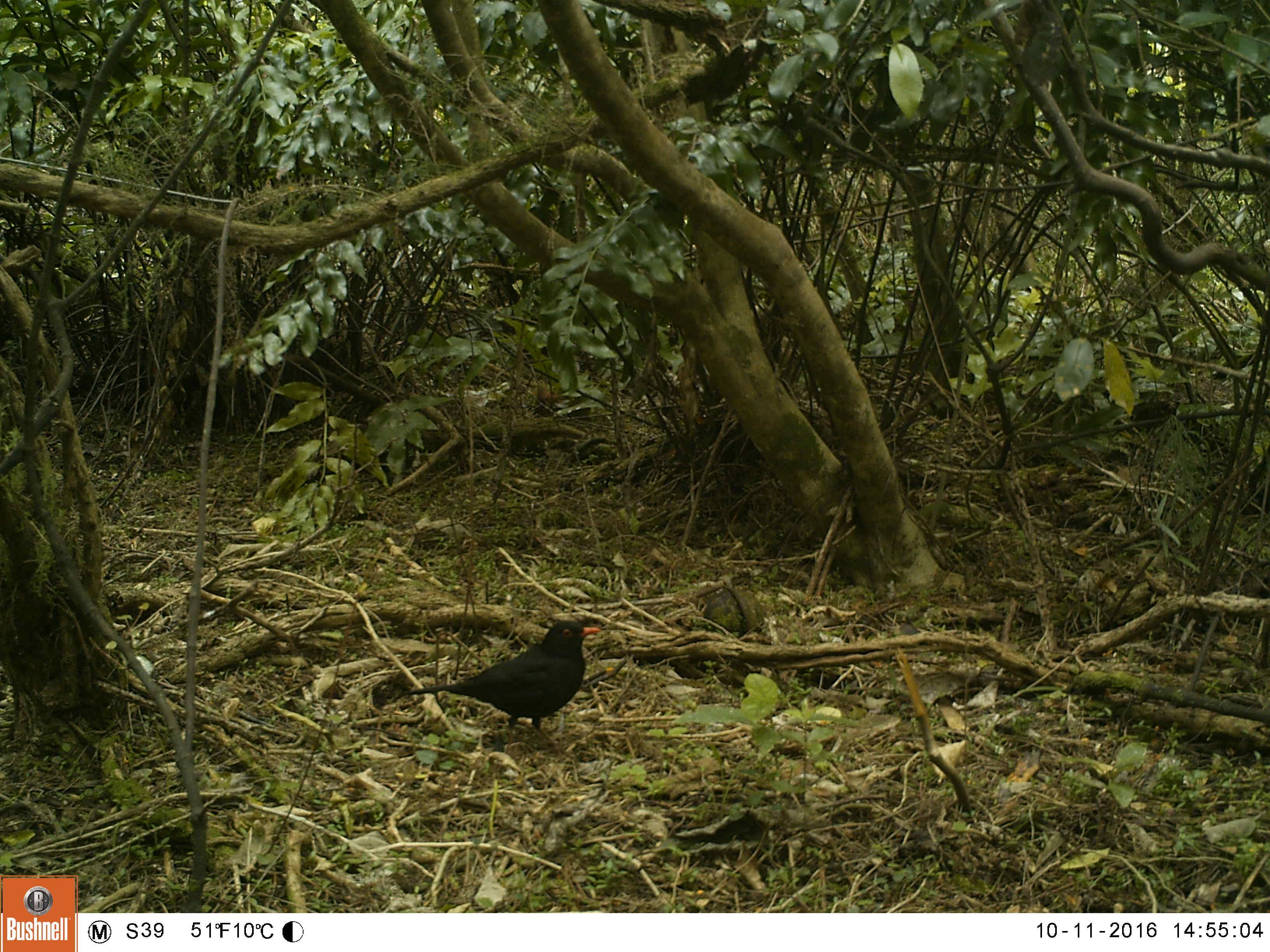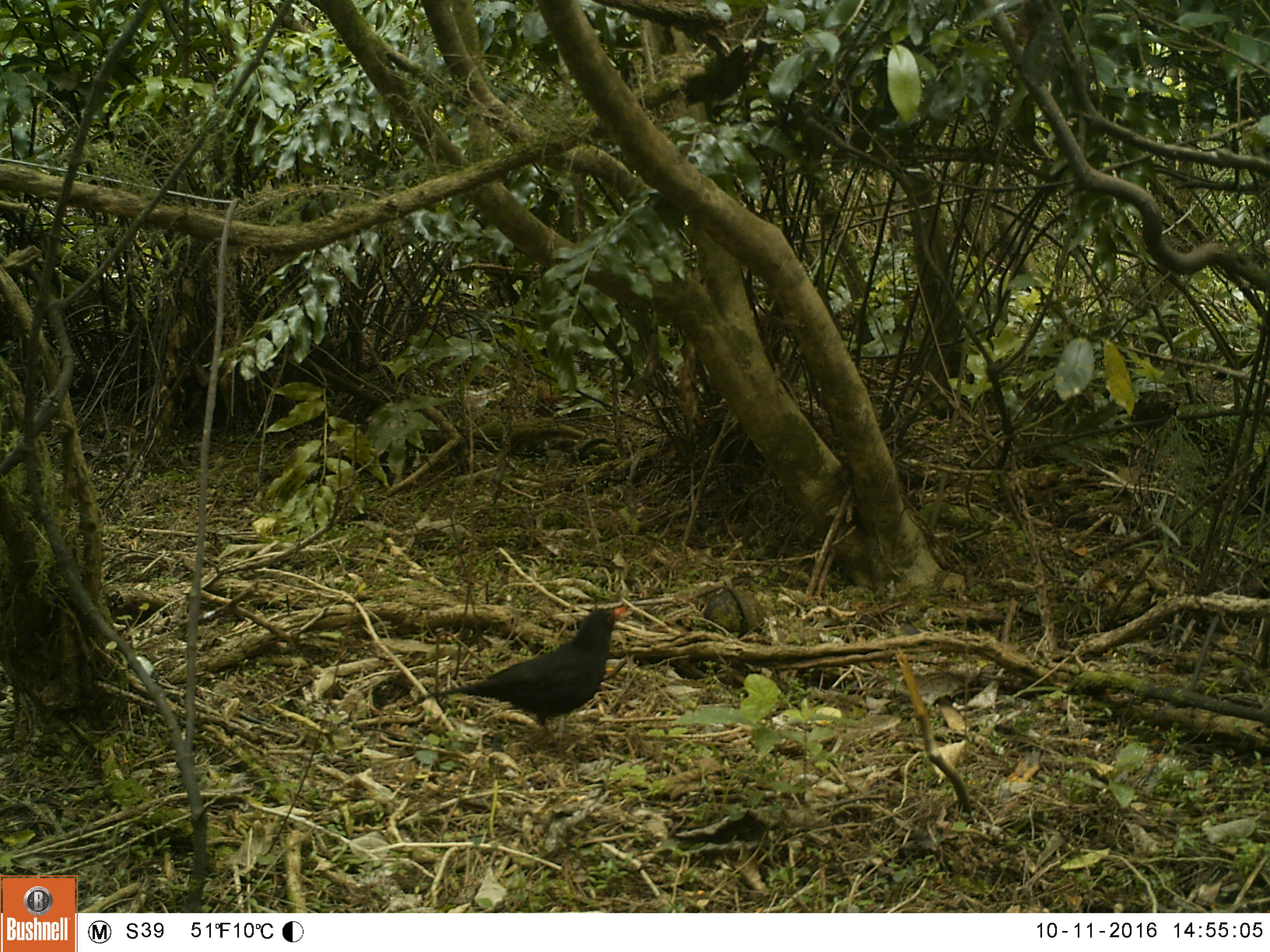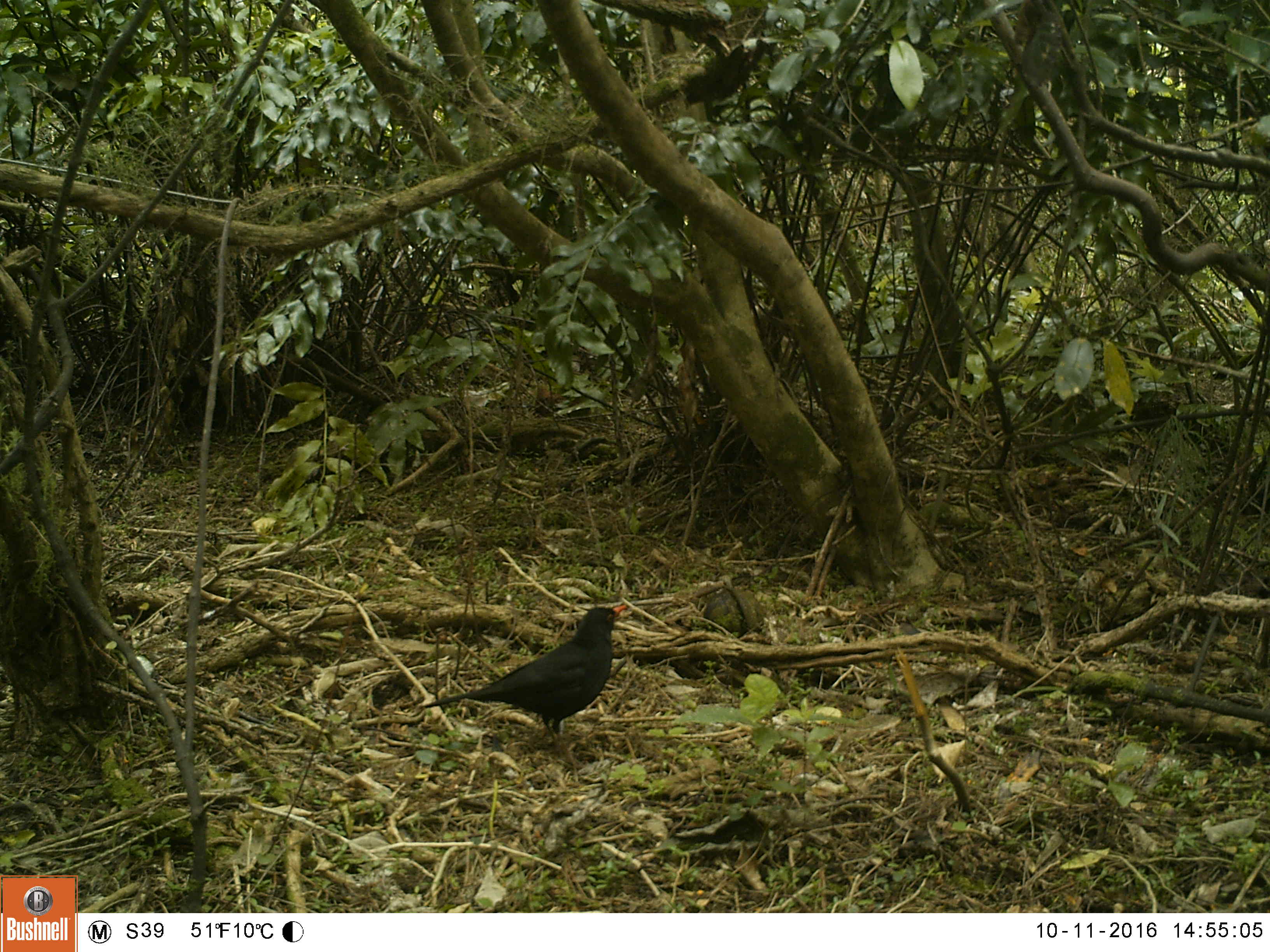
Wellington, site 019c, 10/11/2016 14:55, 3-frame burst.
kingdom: Animalia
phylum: Chordata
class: Aves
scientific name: Aves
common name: bird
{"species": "bird (Aves)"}